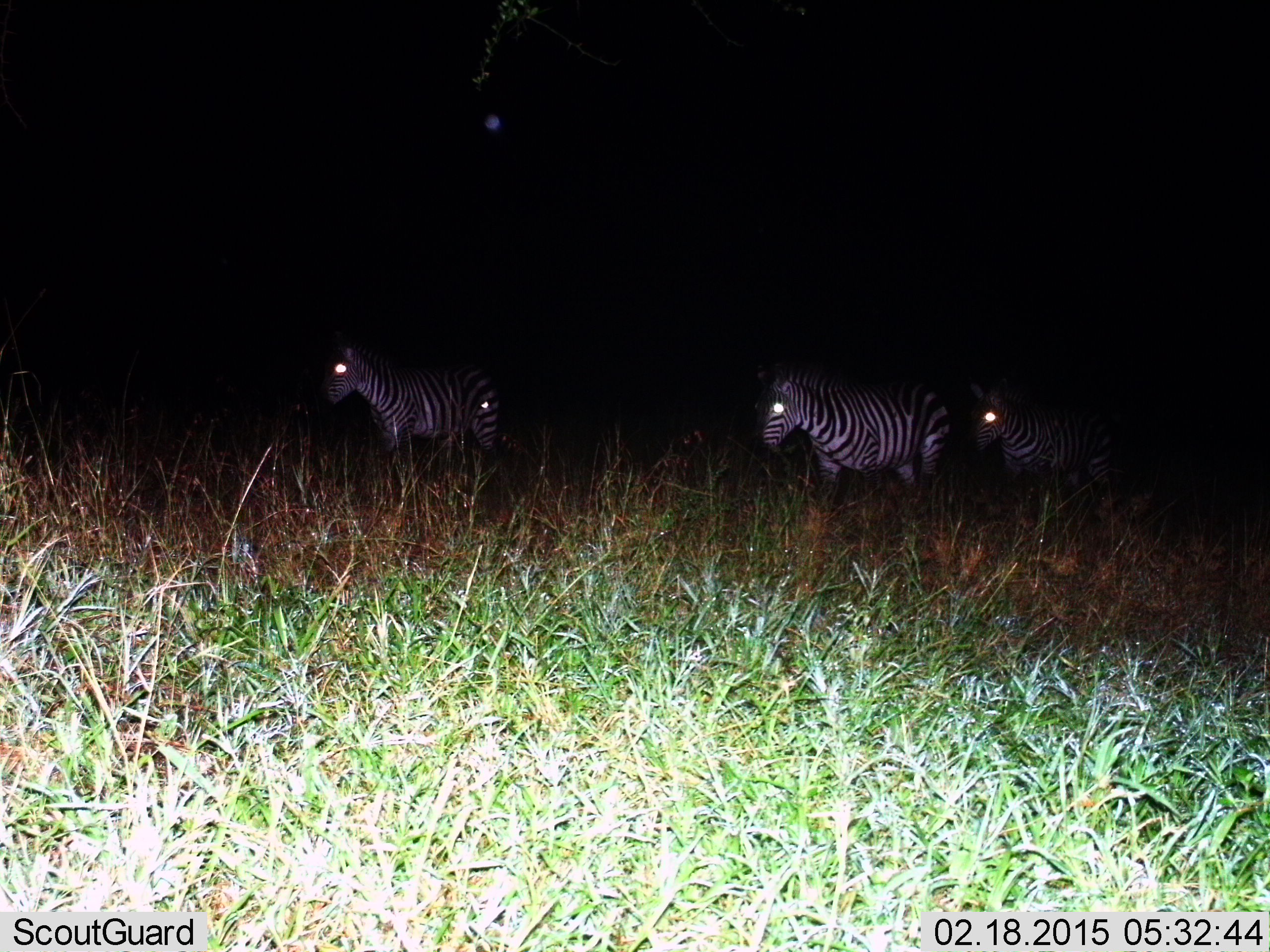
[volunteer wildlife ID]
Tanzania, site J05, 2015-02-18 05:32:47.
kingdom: Animalia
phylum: Chordata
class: Mammalia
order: Perissodactyla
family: Equidae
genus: Equus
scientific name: Equus quagga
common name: plains zebra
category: zebra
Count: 4.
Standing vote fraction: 60%.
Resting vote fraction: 0%.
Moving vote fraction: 80%.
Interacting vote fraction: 0%.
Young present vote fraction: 30%.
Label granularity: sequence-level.